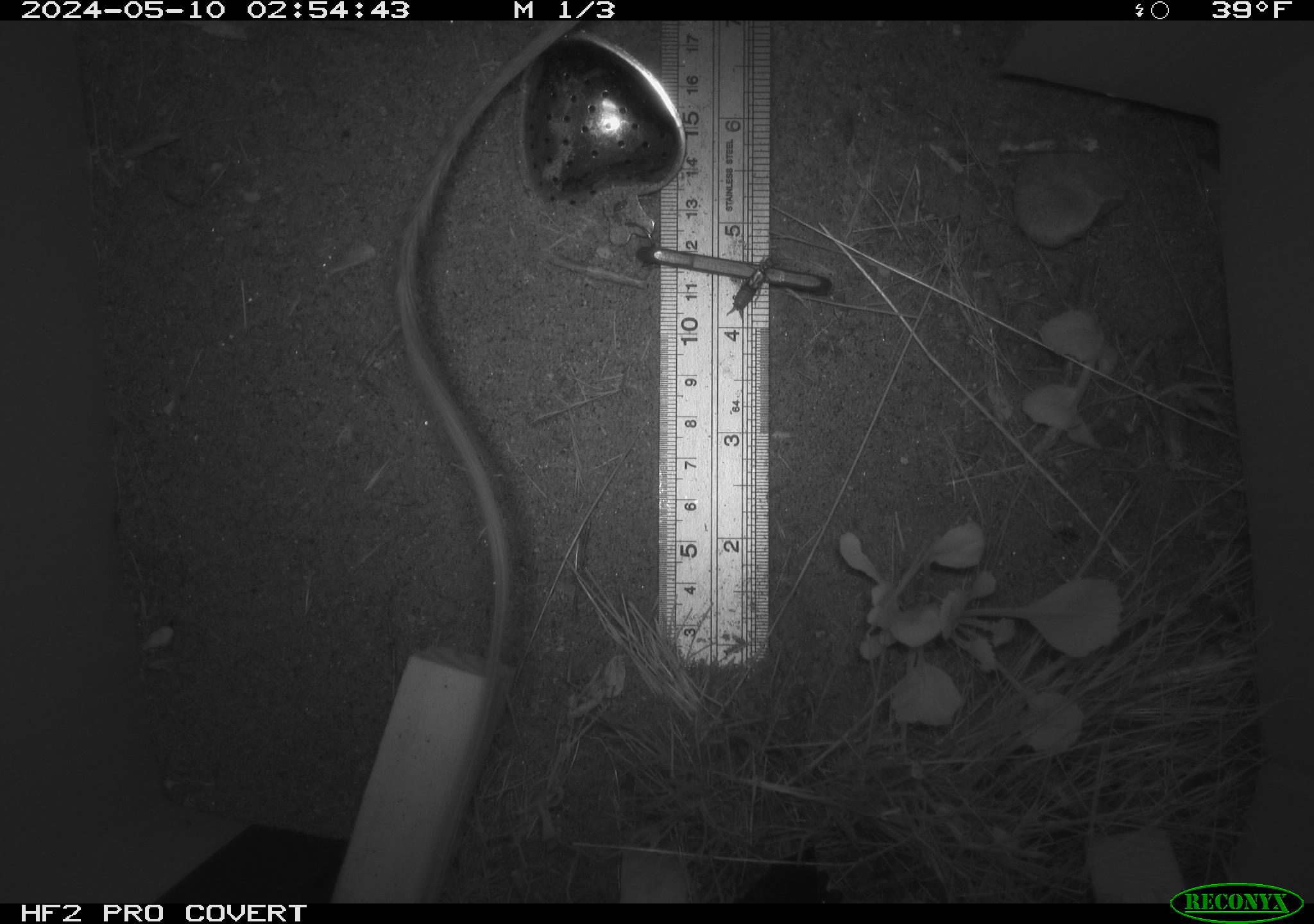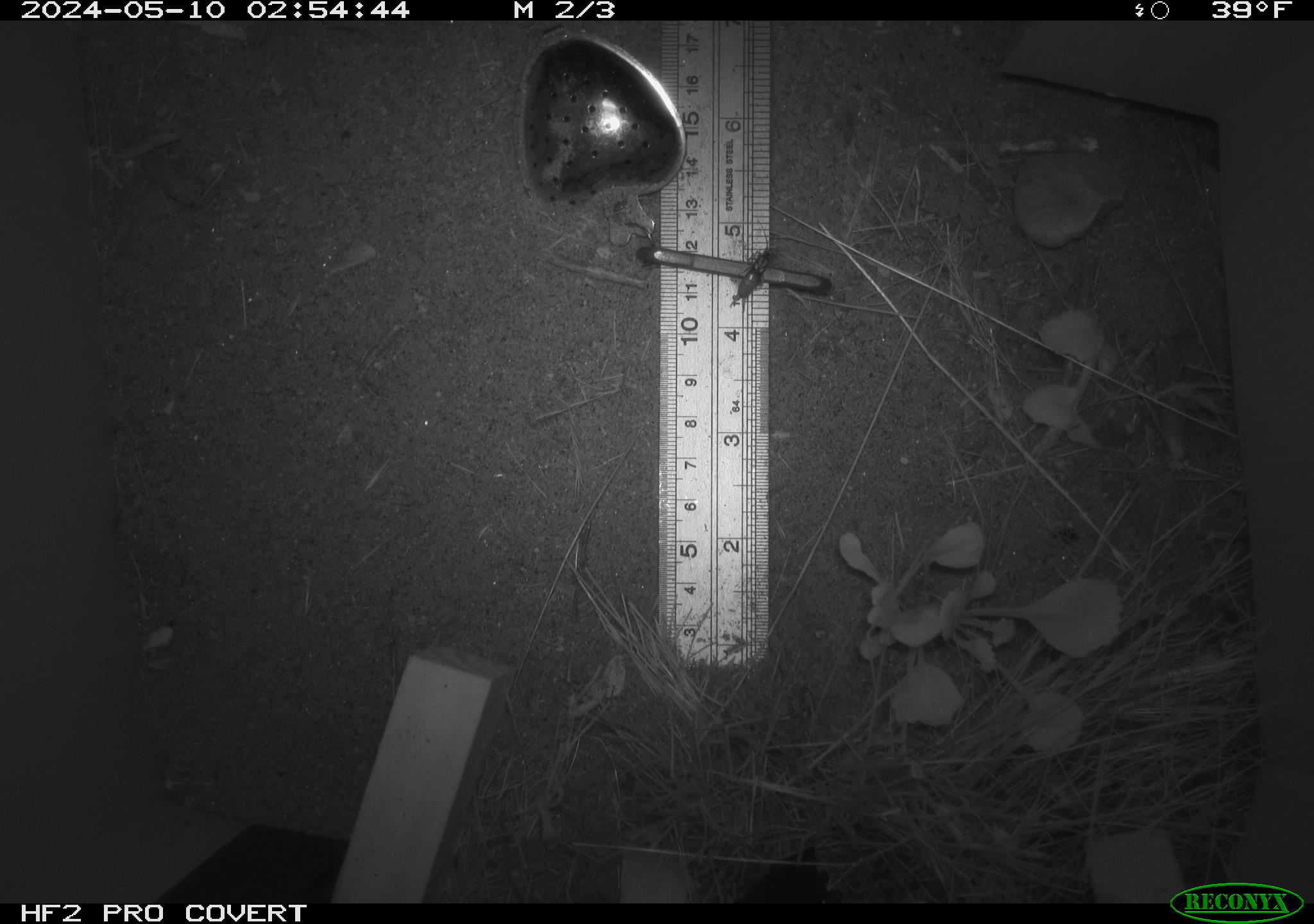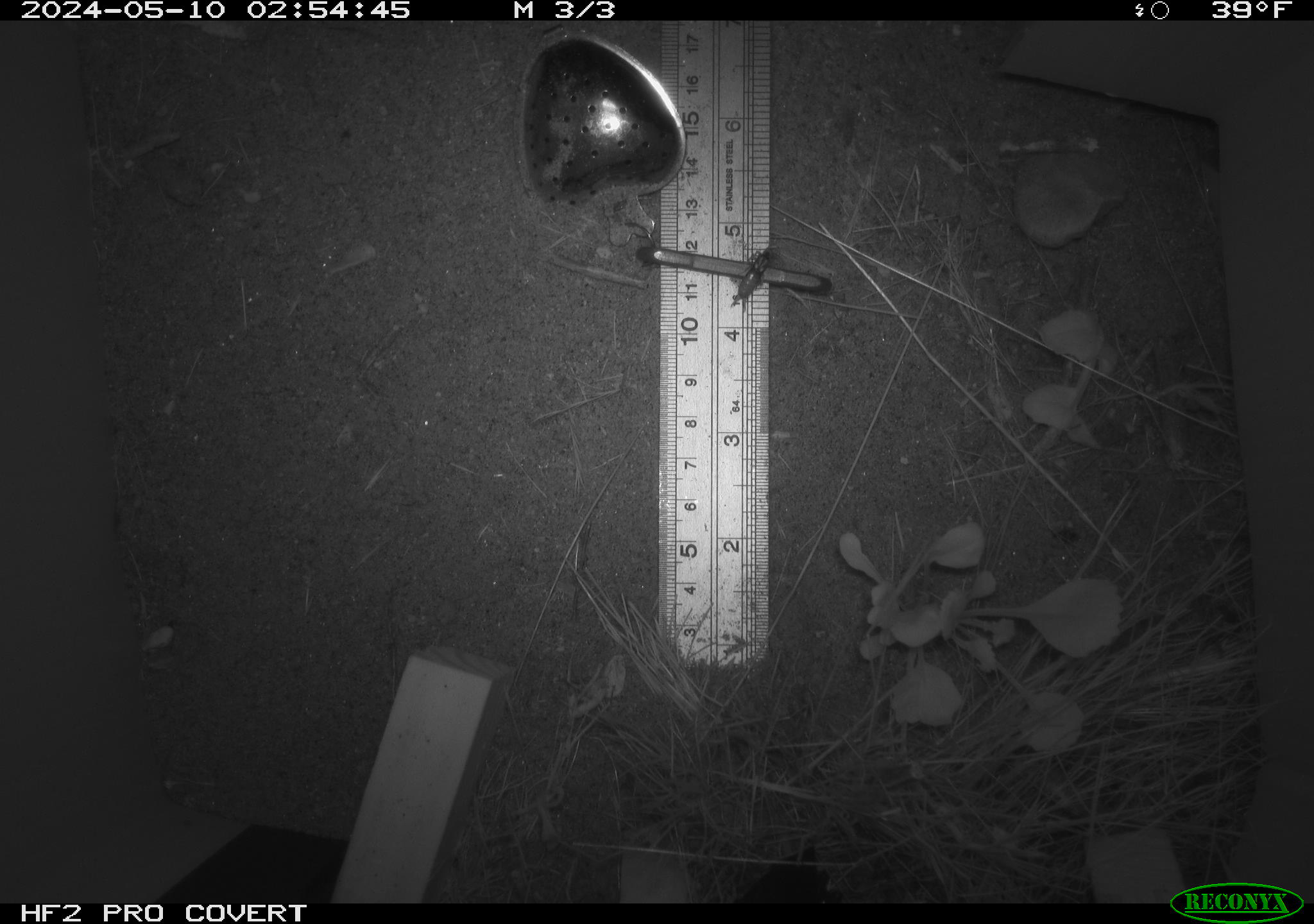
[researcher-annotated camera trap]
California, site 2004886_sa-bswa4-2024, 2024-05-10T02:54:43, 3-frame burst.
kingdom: Animalia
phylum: Chordata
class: Mammalia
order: Rodentia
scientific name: Rodentia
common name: rodent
Rodent (Rodentia).